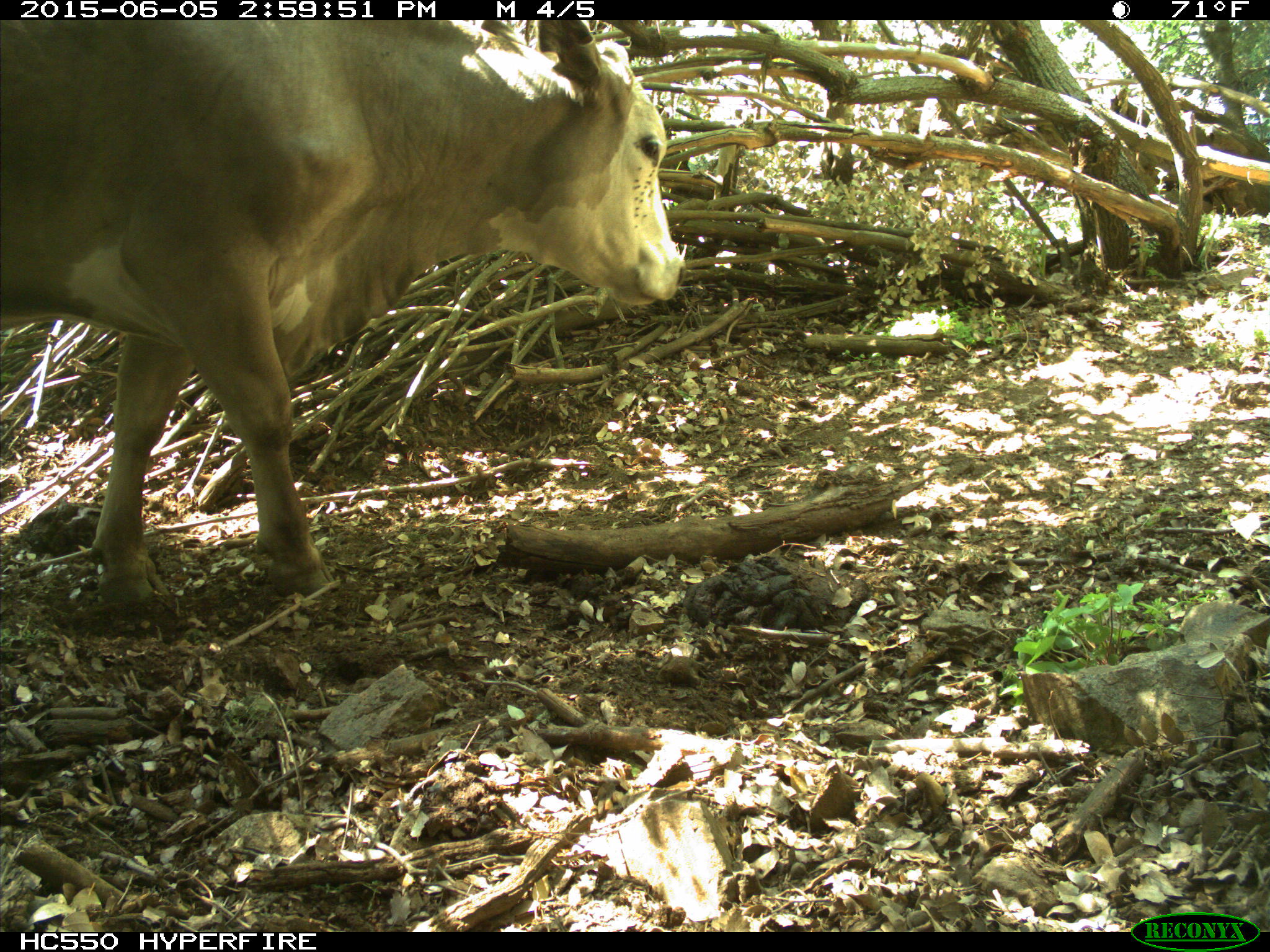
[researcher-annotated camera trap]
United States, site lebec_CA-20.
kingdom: Animalia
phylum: Chordata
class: Mammalia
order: Artiodactyla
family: Bovidae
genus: Bos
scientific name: Bos taurus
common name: domestic cow